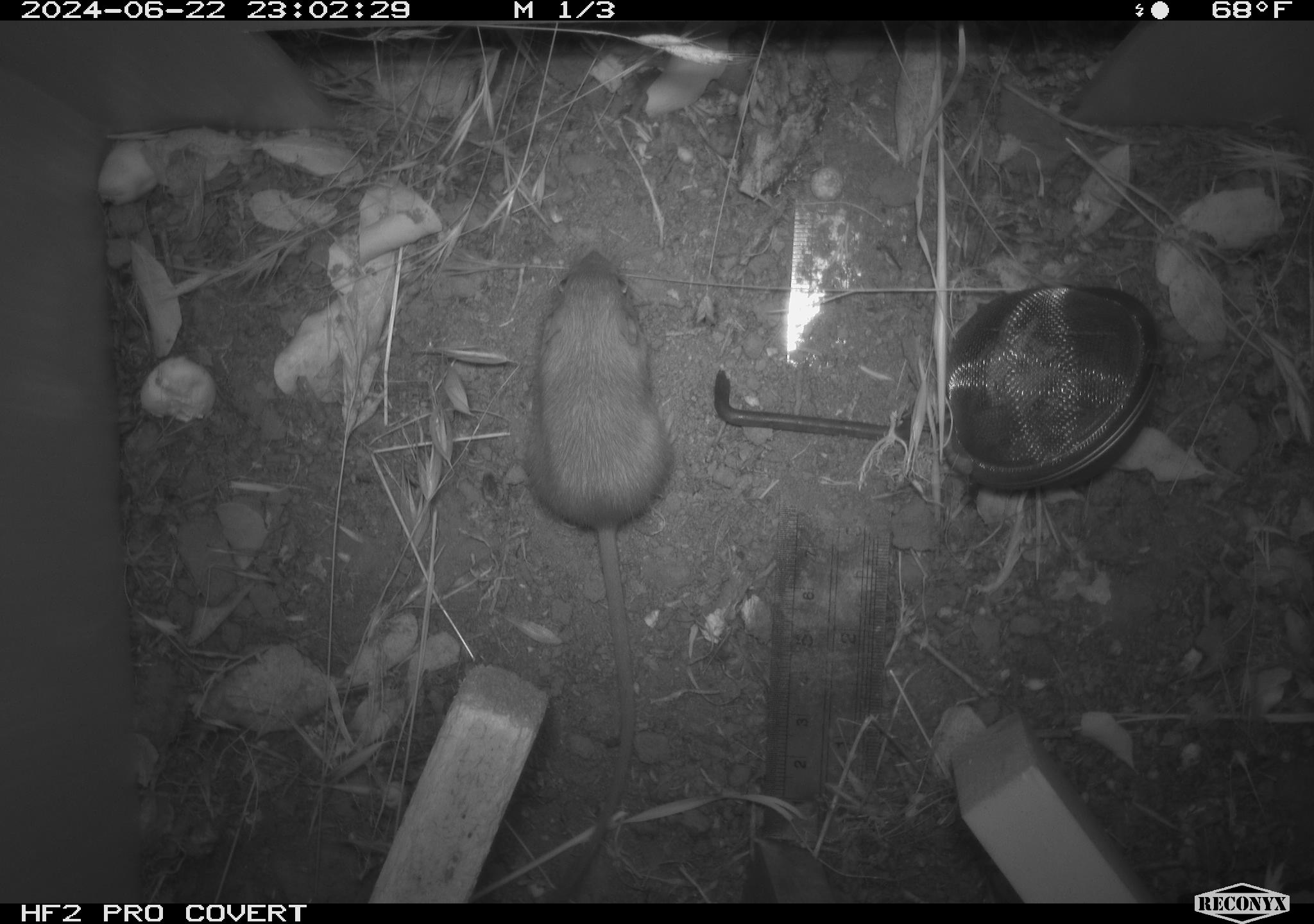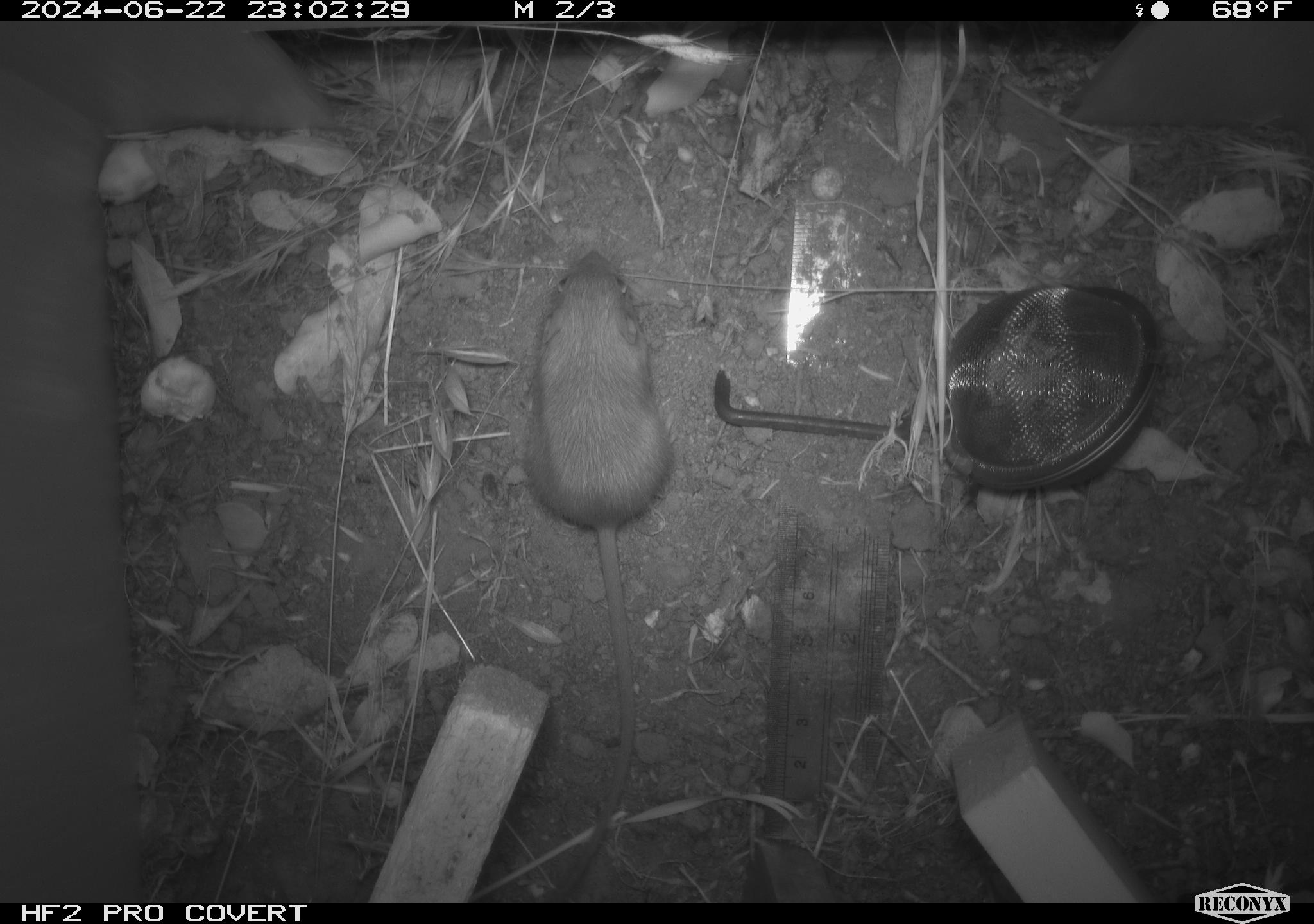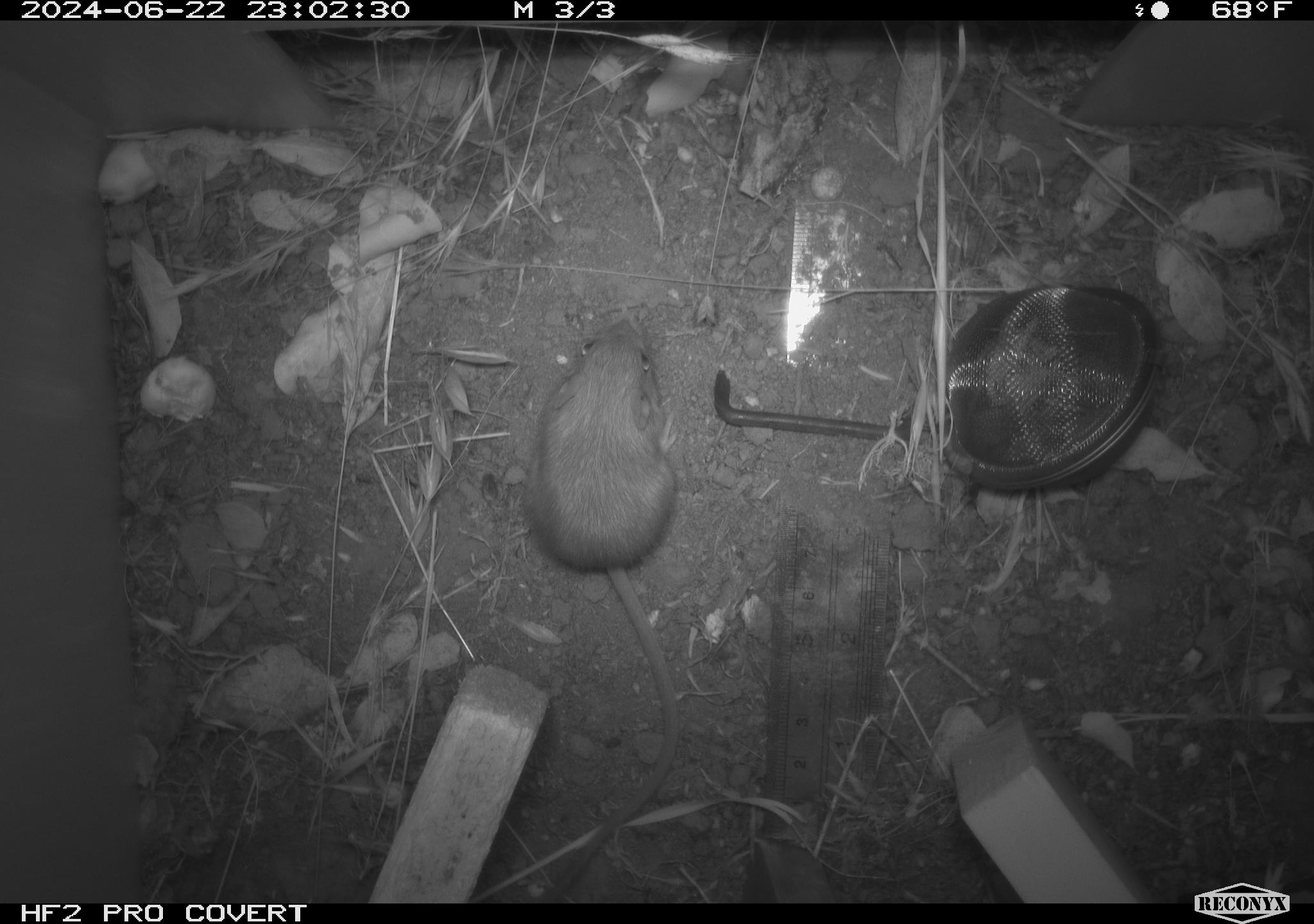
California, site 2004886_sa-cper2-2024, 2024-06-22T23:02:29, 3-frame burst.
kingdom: Animalia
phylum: Chordata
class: Mammalia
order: Rodentia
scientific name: Rodentia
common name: rodent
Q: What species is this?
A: Rodent (Rodentia).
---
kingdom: Animalia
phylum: Chordata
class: Mammalia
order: Rodentia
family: Heteromyidae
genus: Dipodomys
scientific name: Dipodomys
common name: kangaroo rats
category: dipodomys species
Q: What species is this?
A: Dipodomys species (kangaroo rats) (Dipodomys).